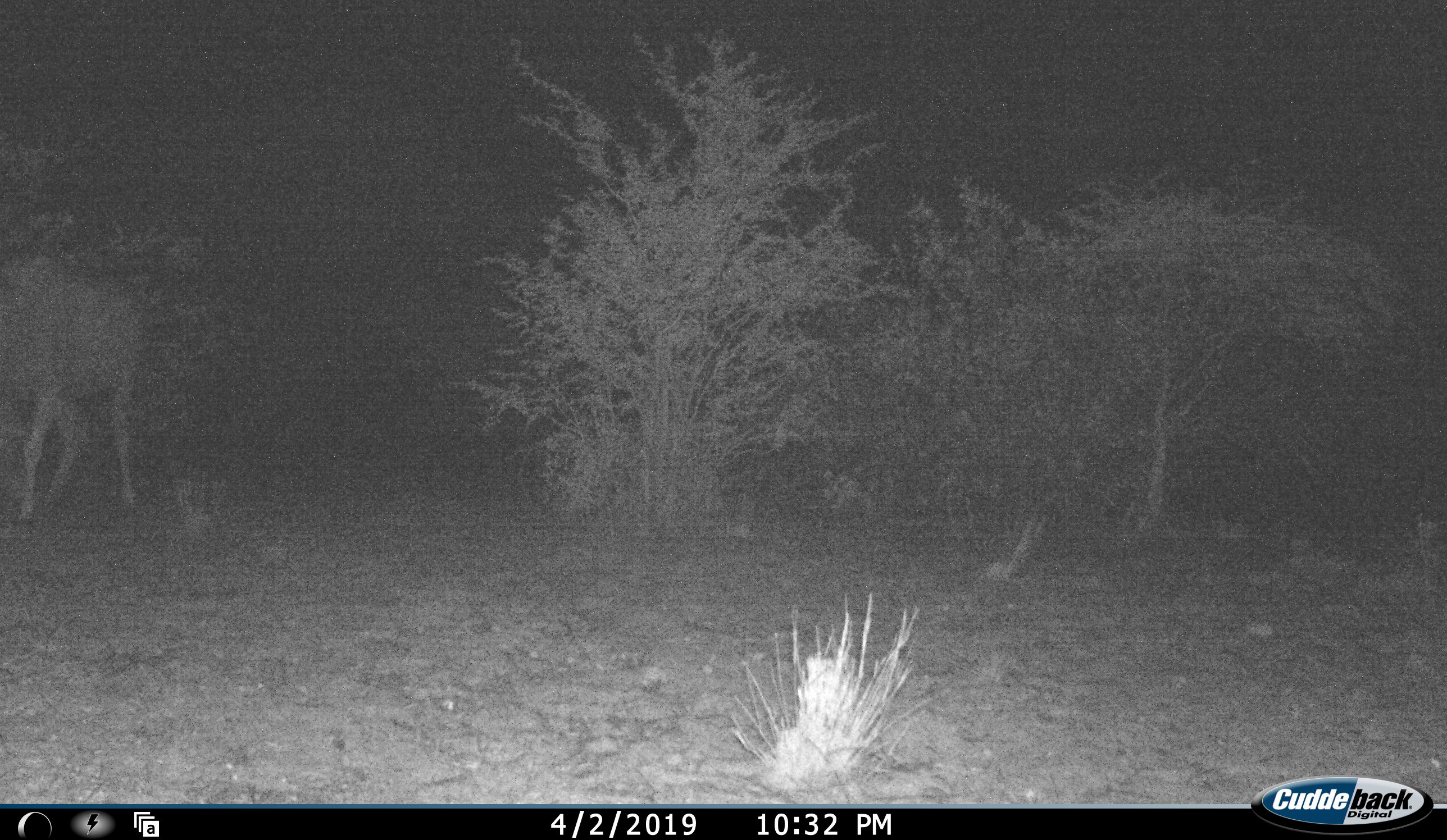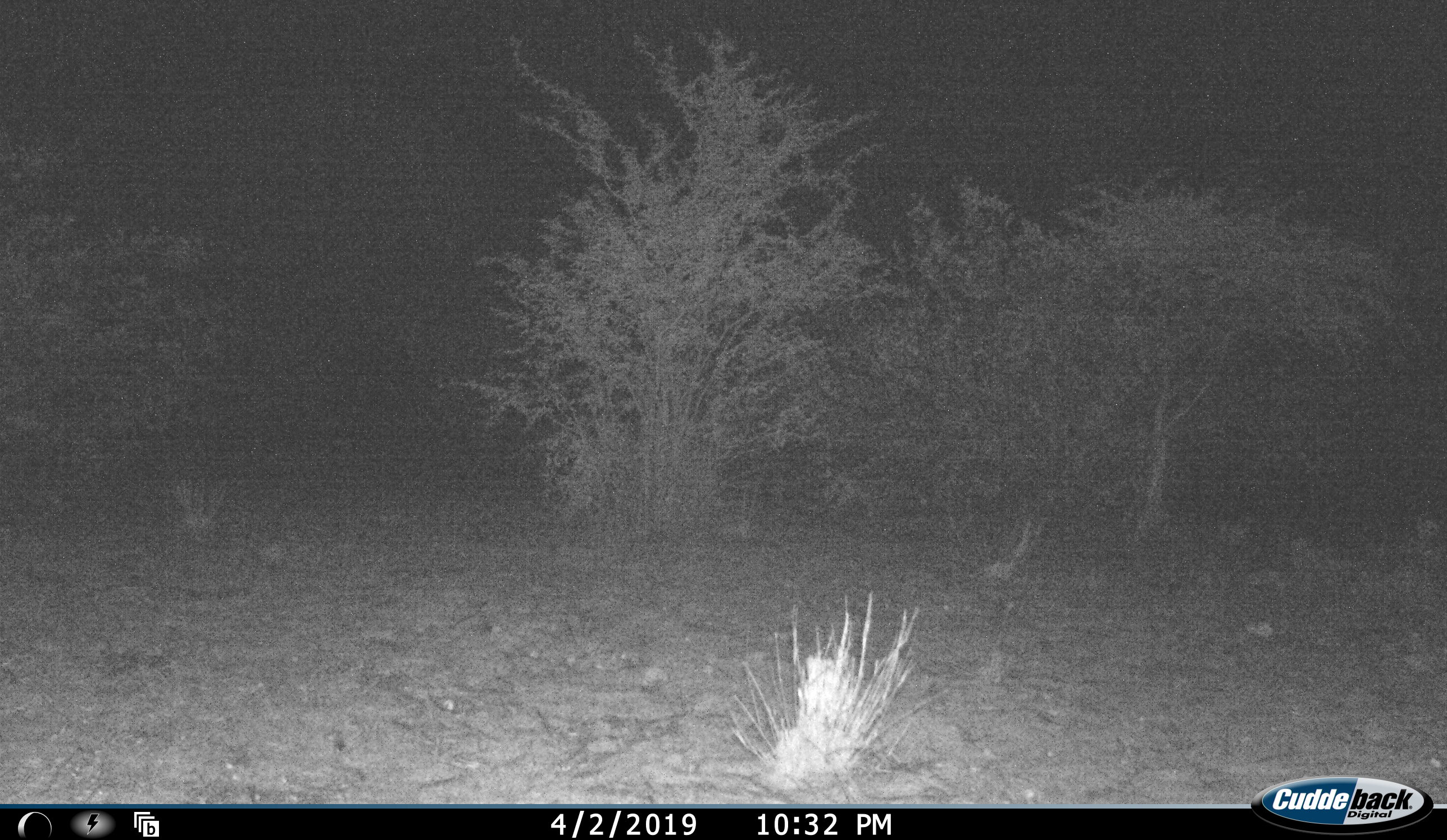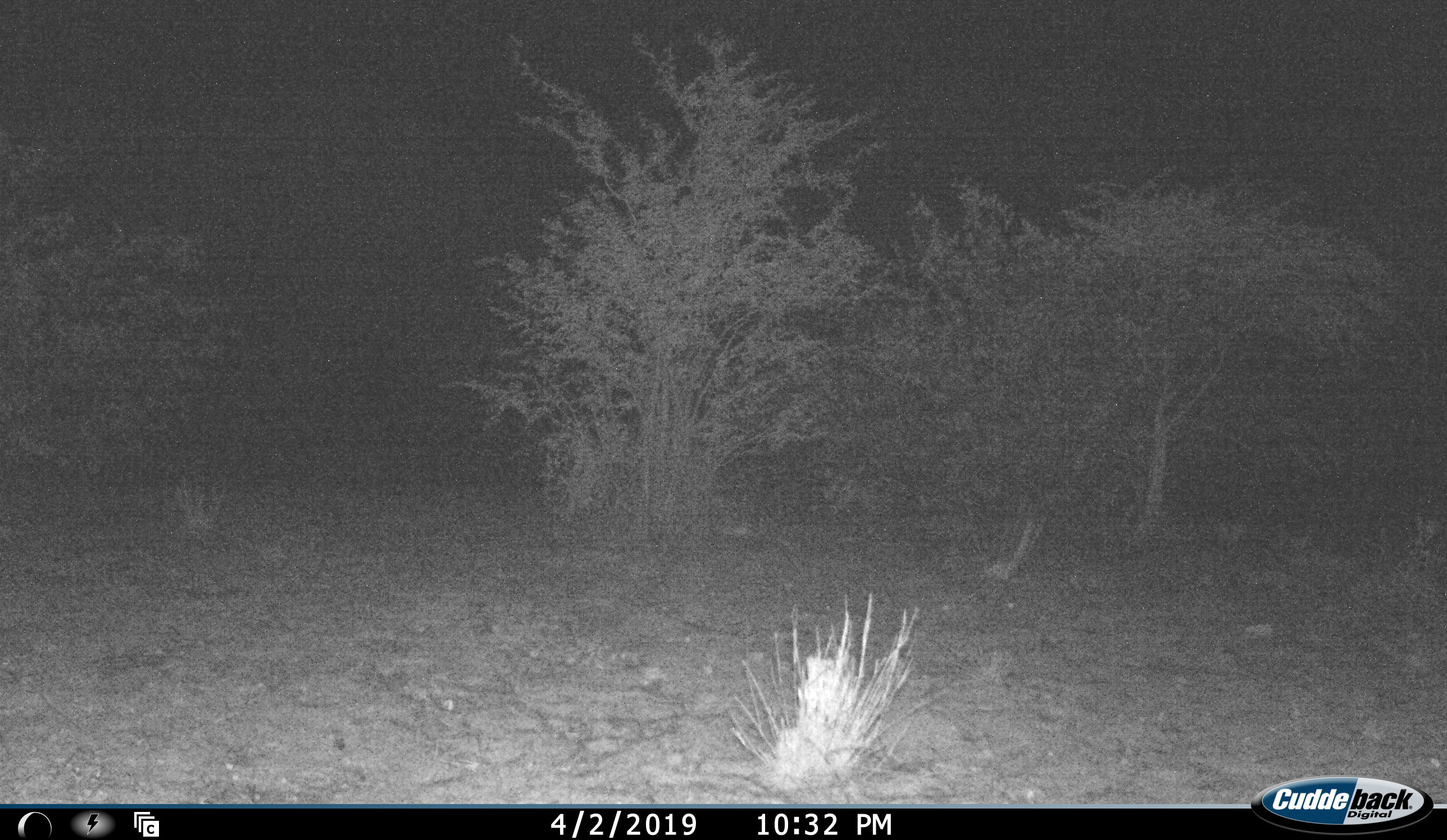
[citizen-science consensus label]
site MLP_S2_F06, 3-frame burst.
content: unidentified animal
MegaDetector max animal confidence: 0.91